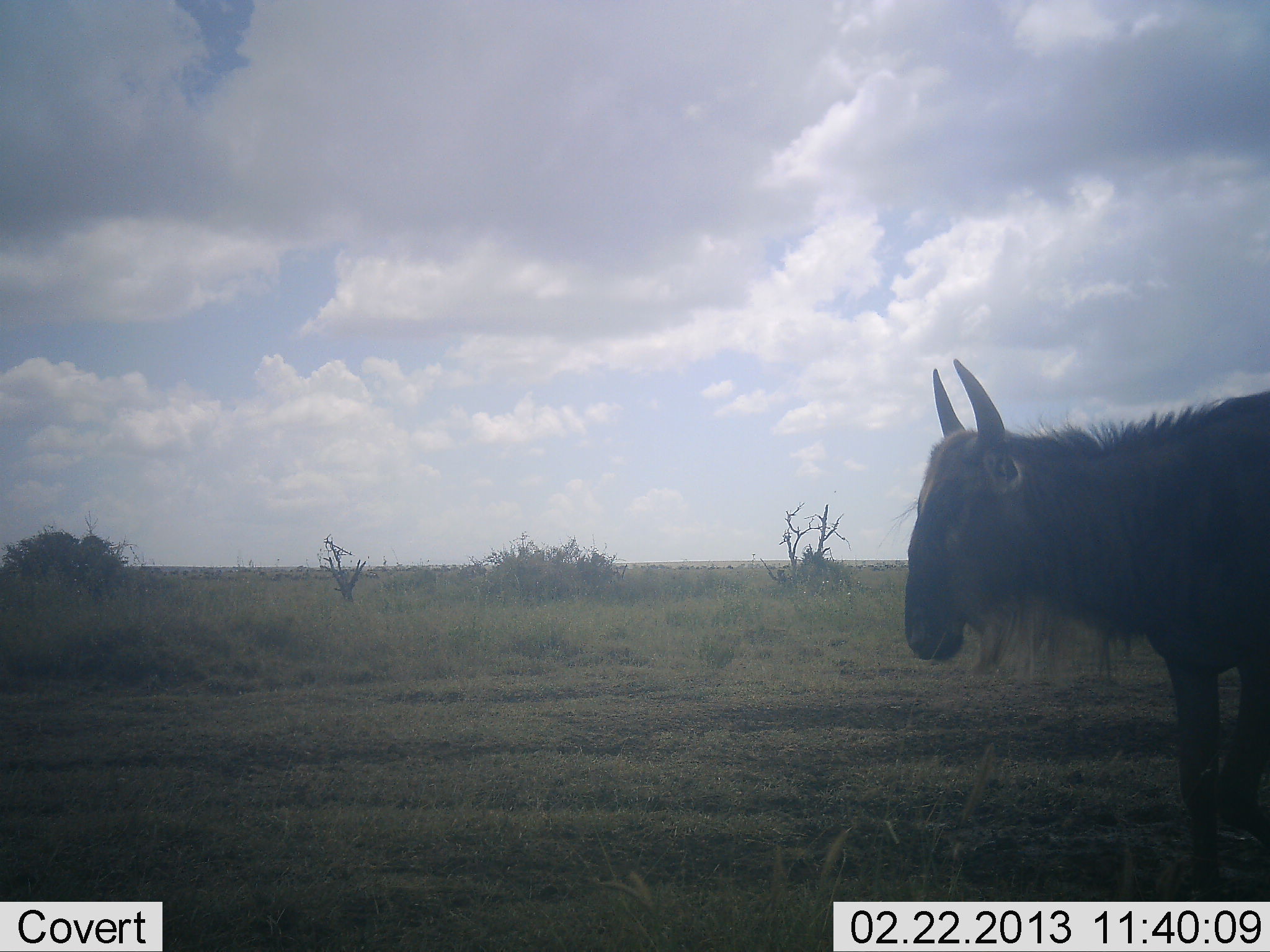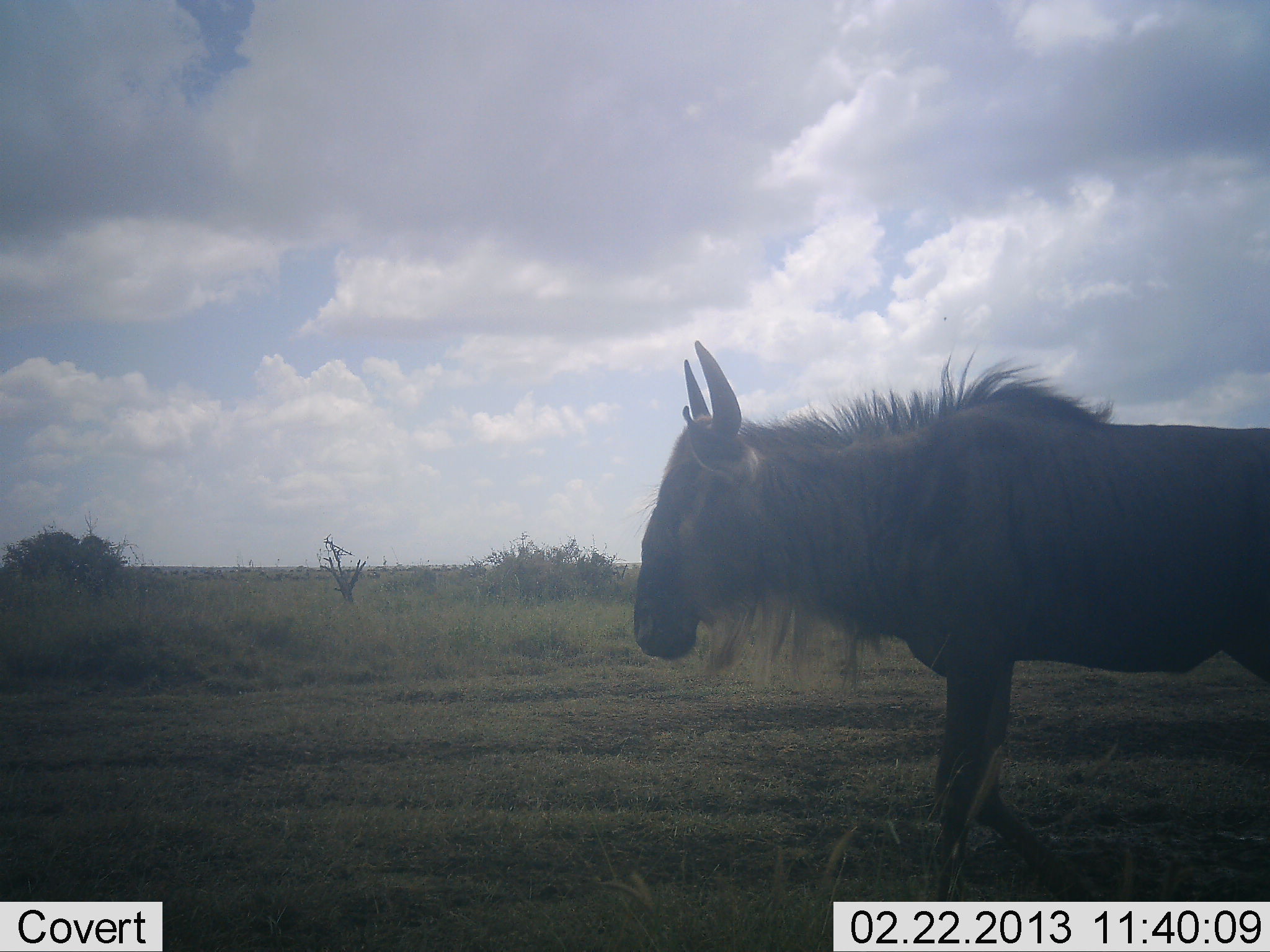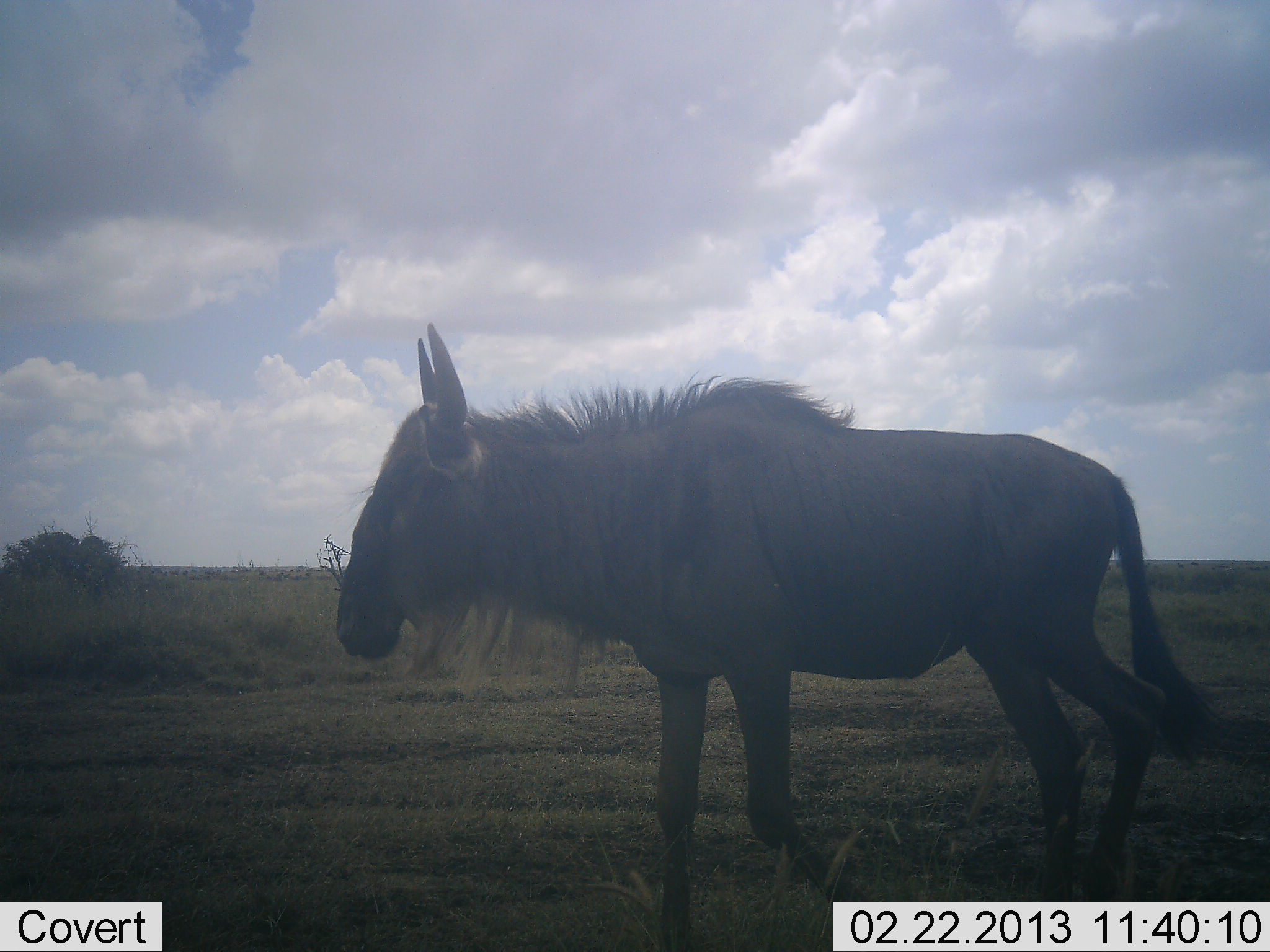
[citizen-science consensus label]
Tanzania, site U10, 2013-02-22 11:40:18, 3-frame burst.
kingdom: Animalia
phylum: Chordata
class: Mammalia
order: Artiodactyla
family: Bovidae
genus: Connochaetes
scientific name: Connochaetes taurinus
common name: blue wildebeest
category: wildebeest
Wildebeest (blue wildebeest) (Connochaetes taurinus), count 1. Behavior (volunteer vote fractions): standing 11%, resting 0%, moving 92%, interacting 0%. Young present (vote fraction): 0%. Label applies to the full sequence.